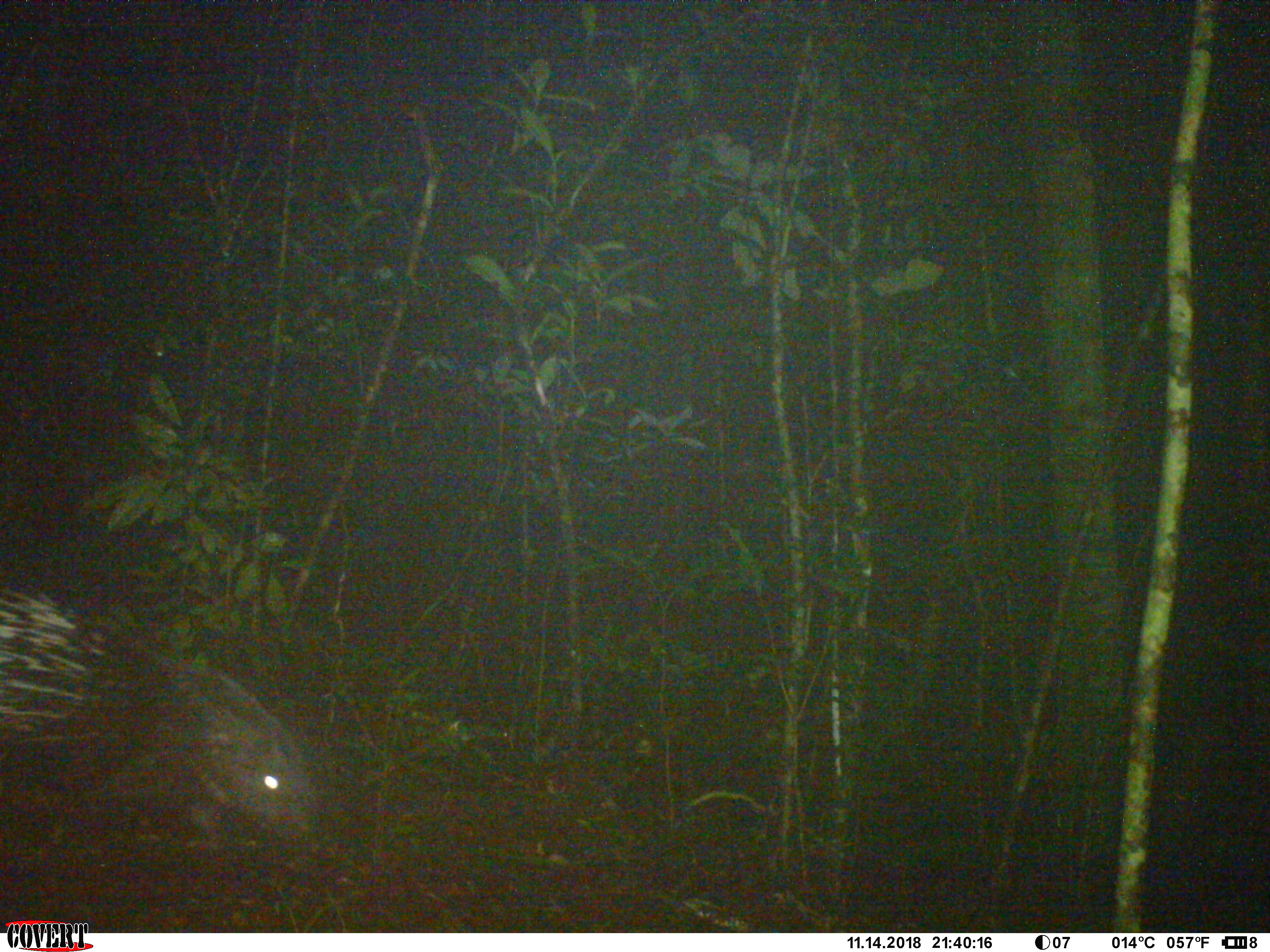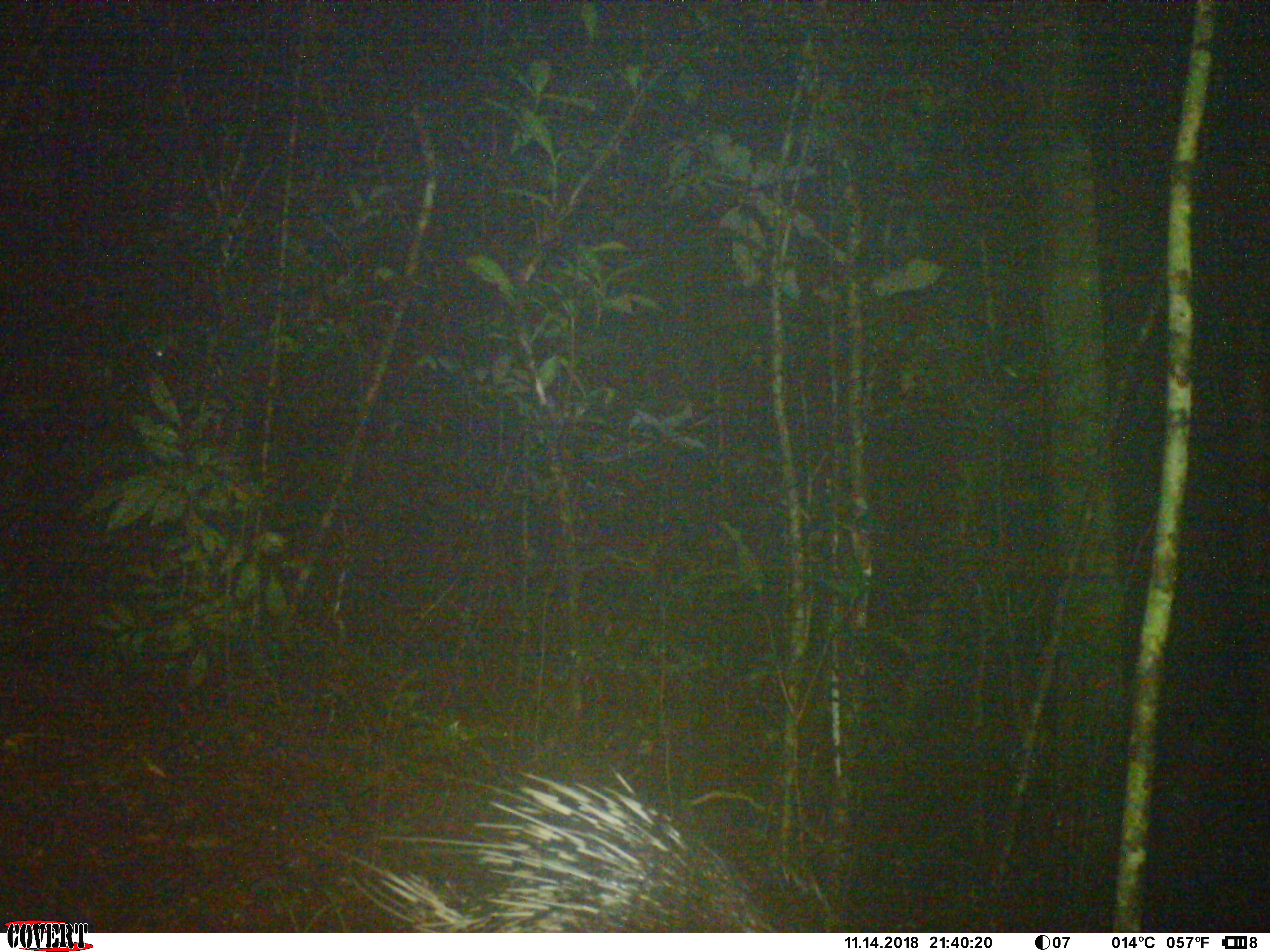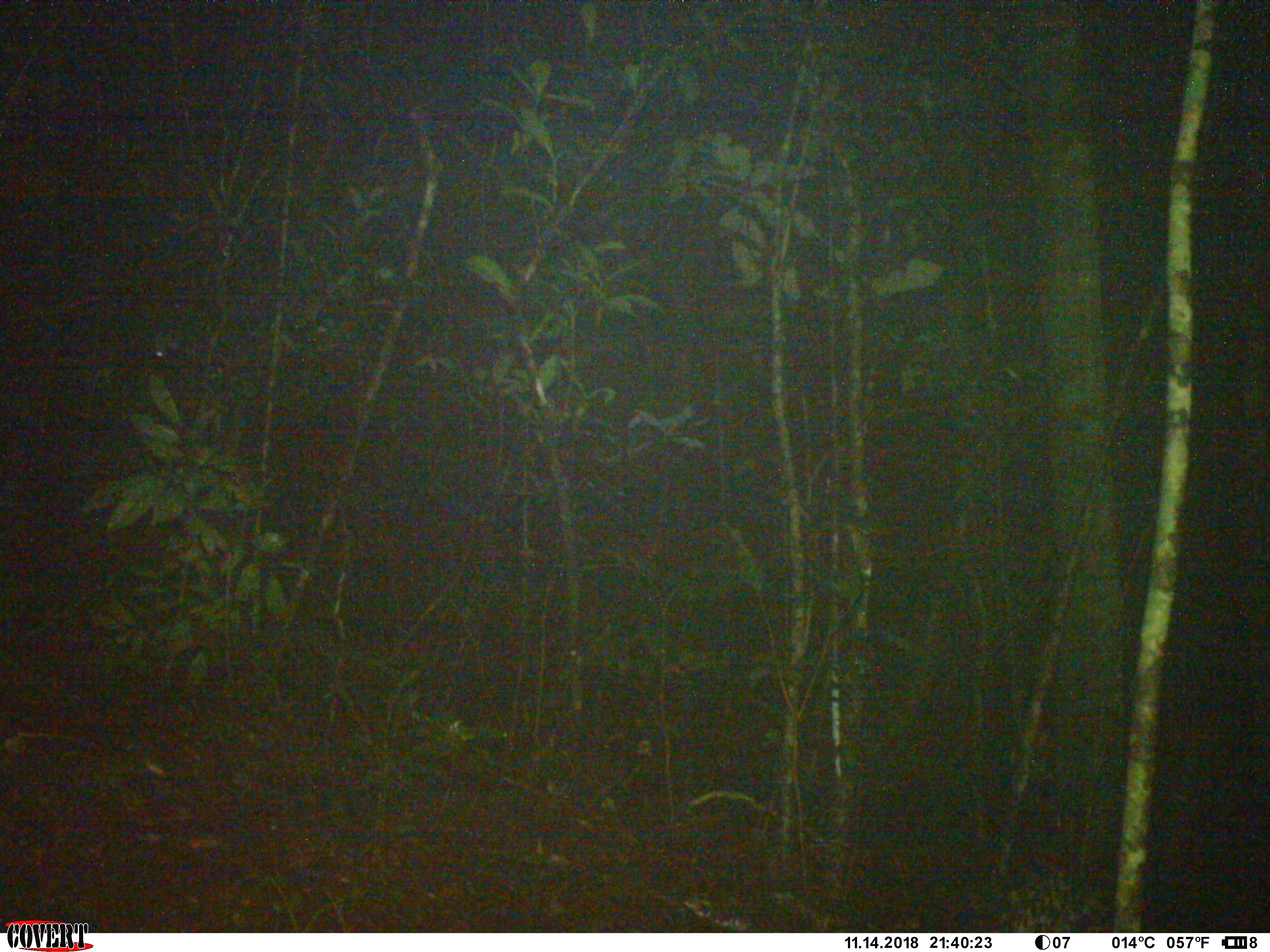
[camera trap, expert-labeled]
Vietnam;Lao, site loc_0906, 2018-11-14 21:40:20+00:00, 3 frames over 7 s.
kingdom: Animalia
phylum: Chordata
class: Mammalia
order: Rodentia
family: Hystricidae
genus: Hystrix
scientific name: Hystrix brachyura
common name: malayan porcupine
Malayan porcupine (Hystrix brachyura). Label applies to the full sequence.